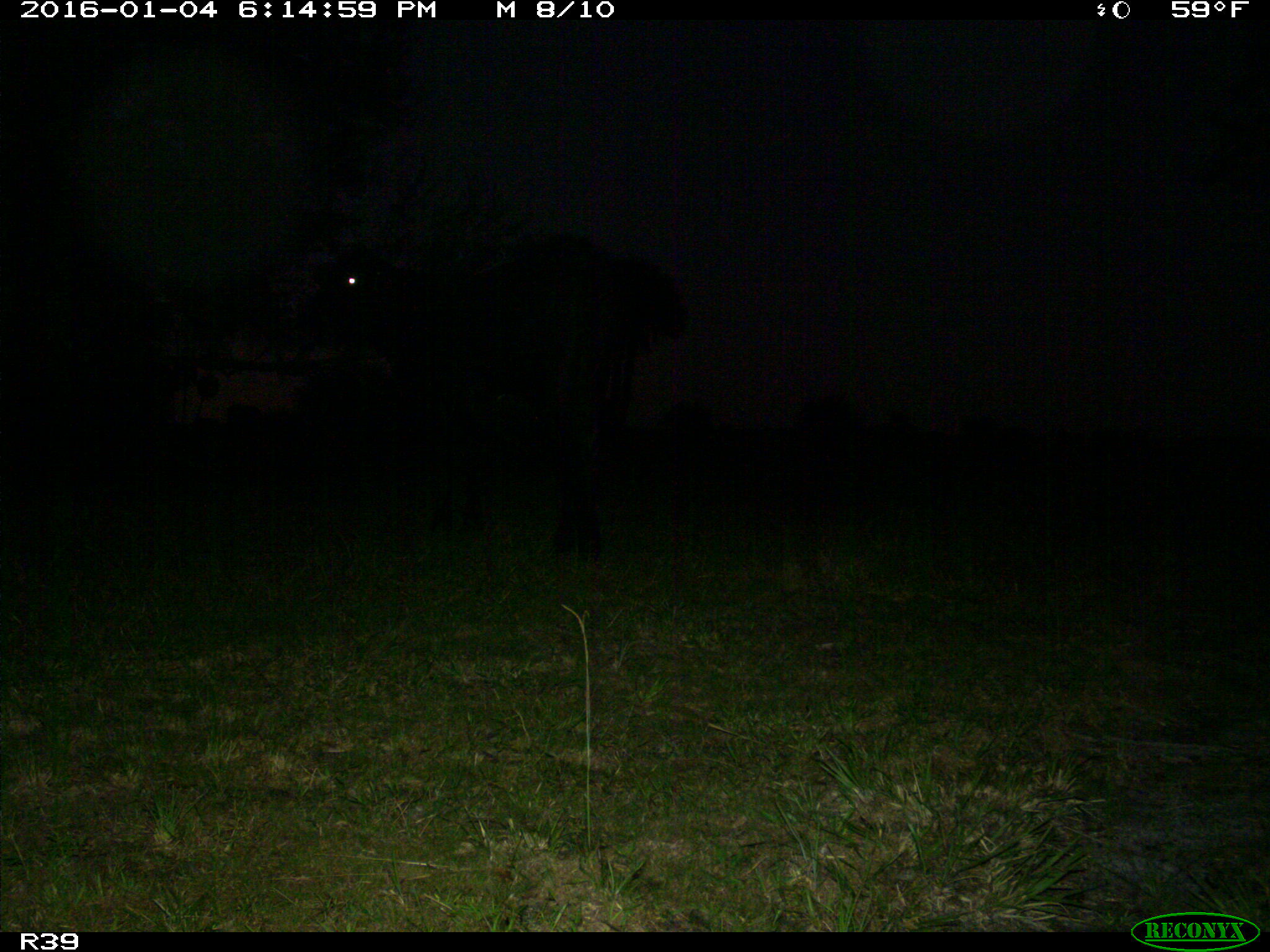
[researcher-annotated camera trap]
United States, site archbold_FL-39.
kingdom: Animalia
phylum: Chordata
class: Mammalia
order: Artiodactyla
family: Bovidae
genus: Bos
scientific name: Bos taurus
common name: domestic cow